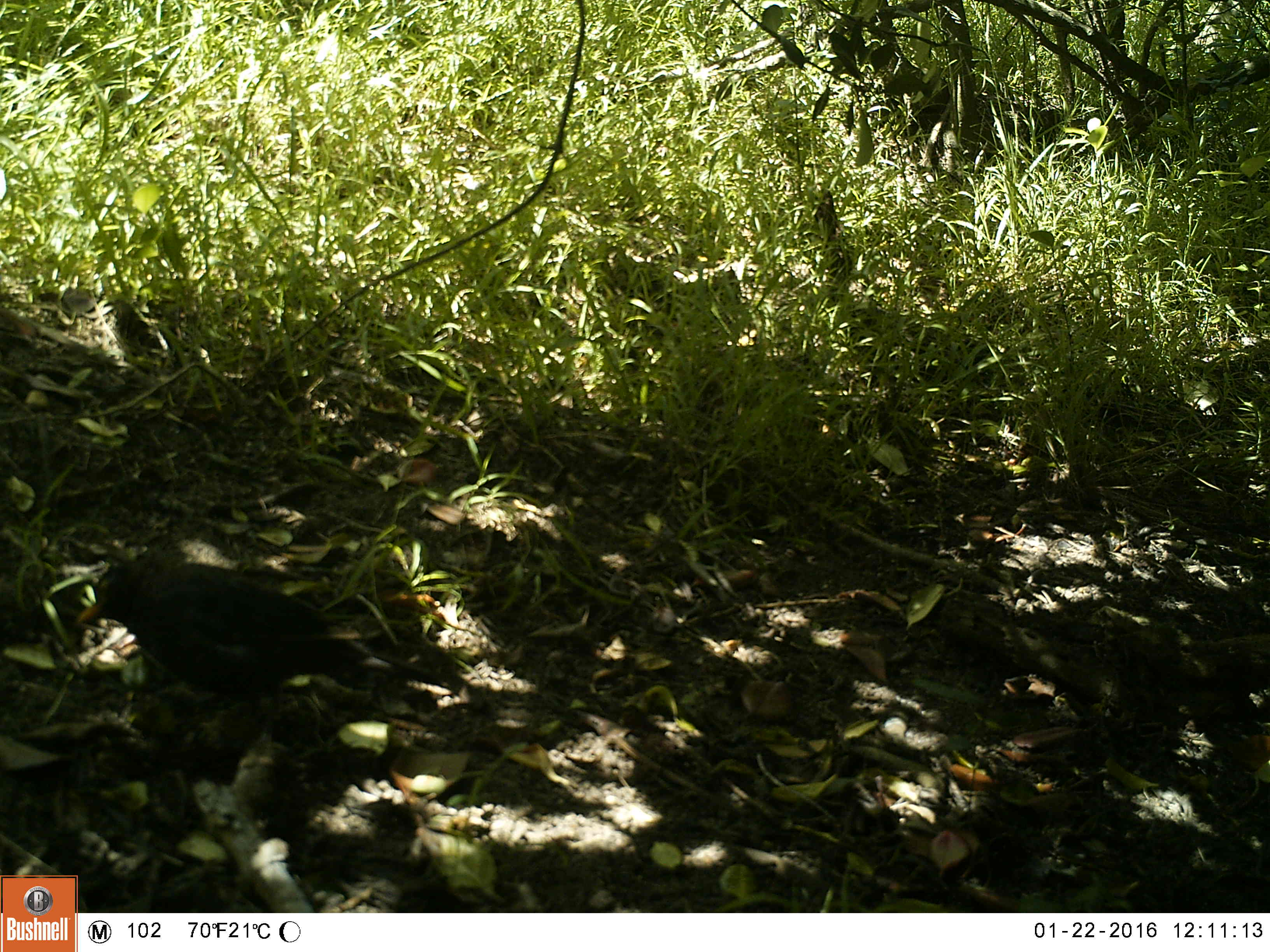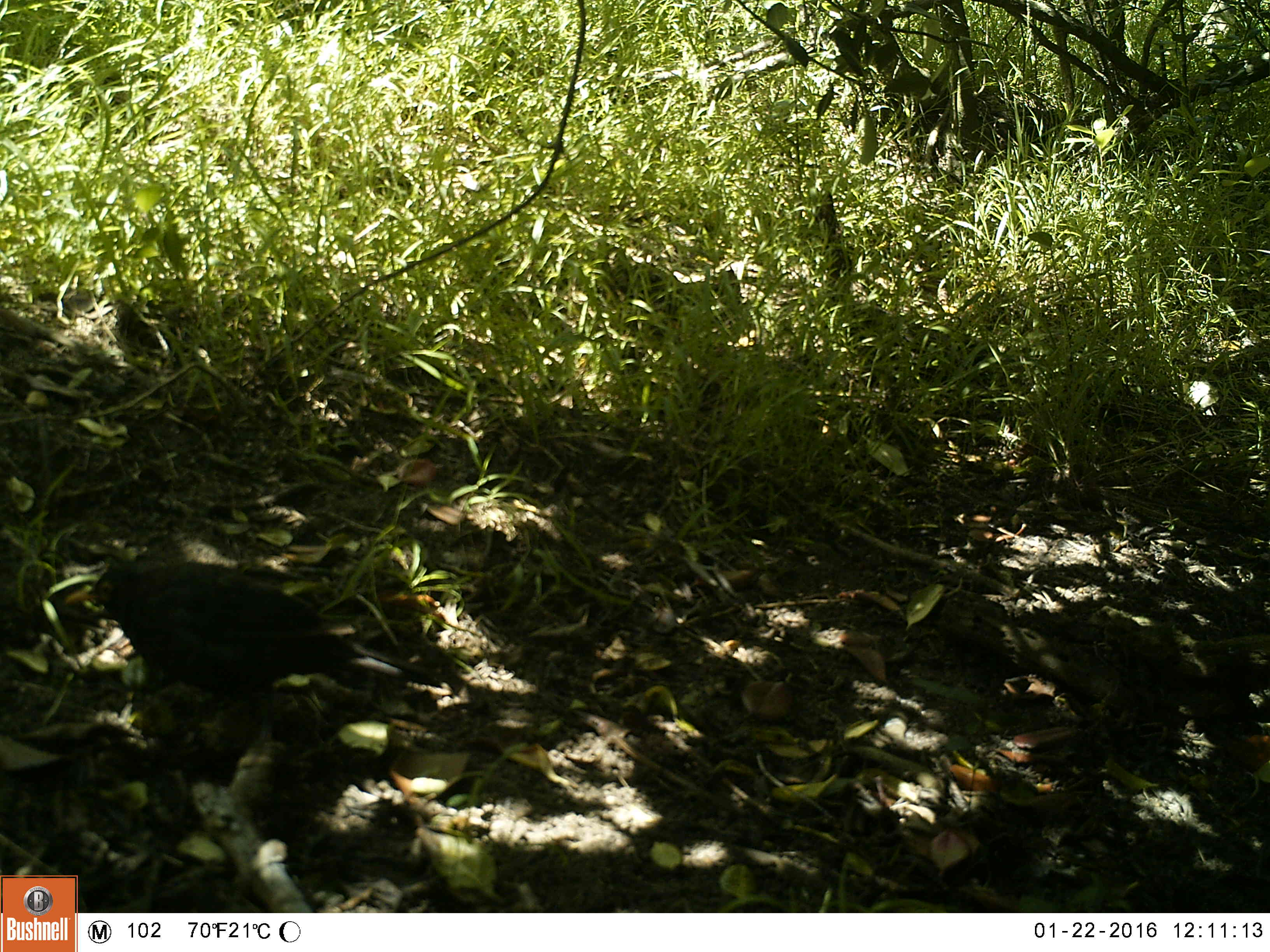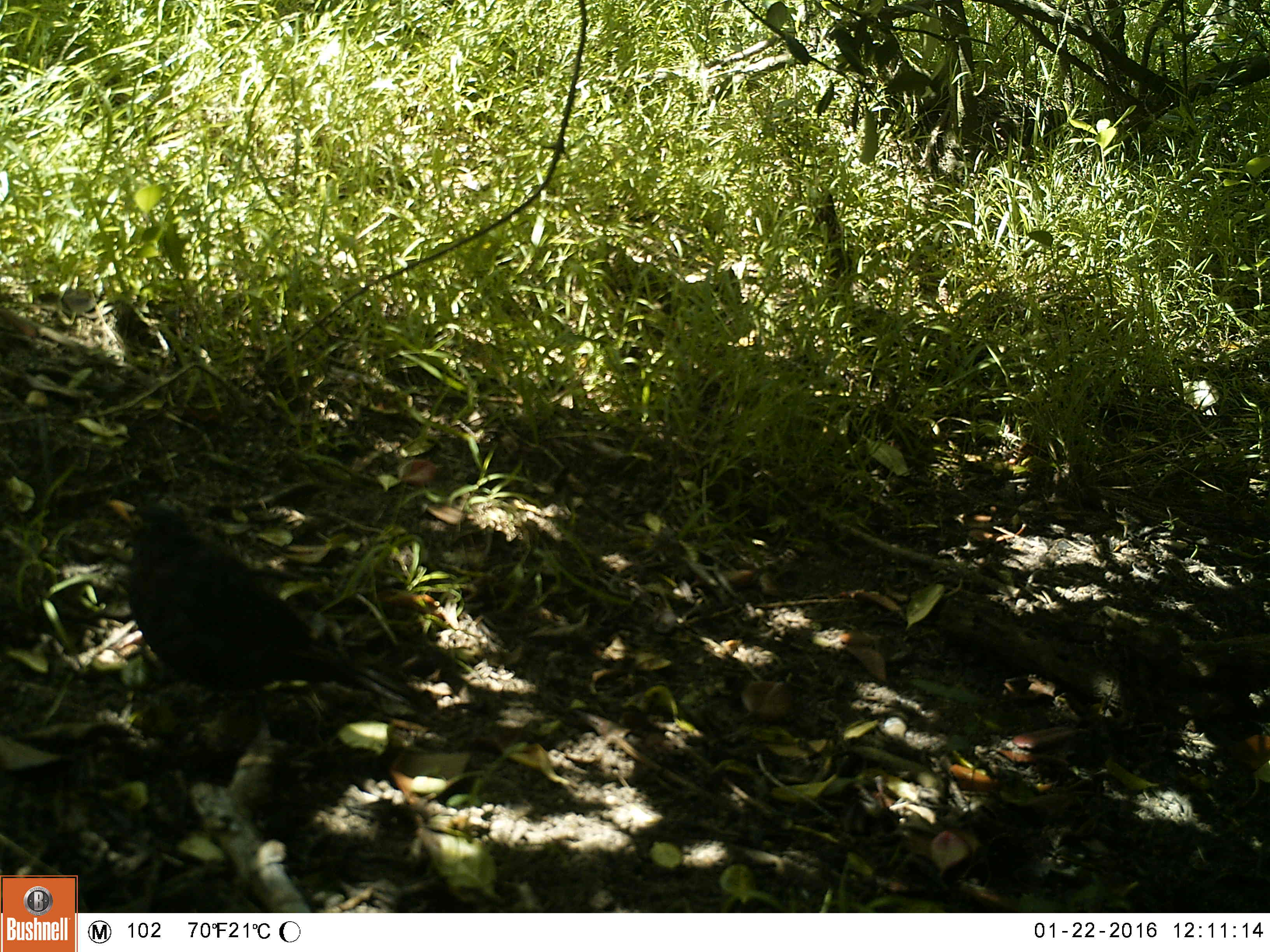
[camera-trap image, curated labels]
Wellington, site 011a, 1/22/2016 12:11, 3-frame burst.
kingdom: Animalia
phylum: Chordata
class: Aves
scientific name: Aves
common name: bird